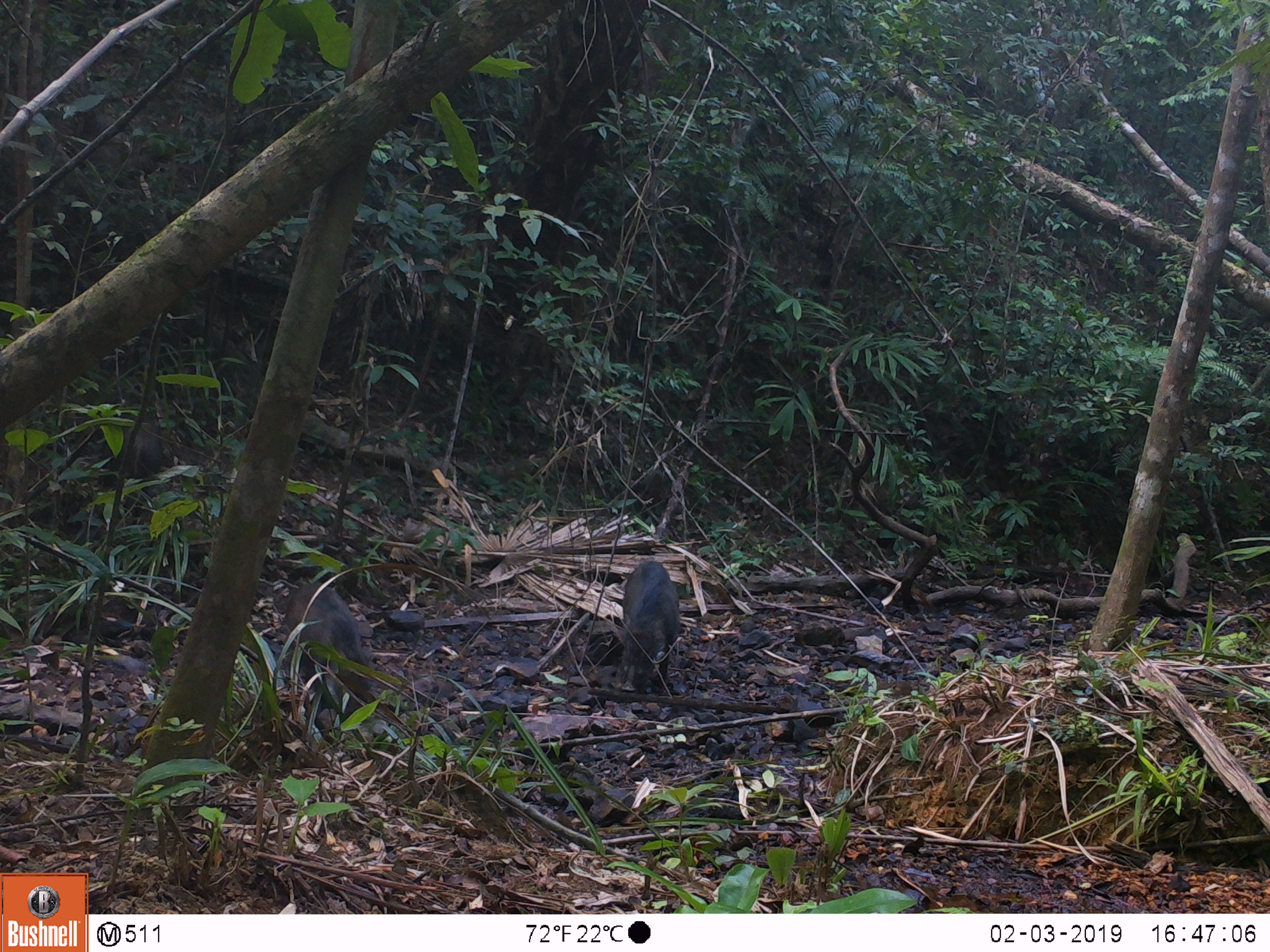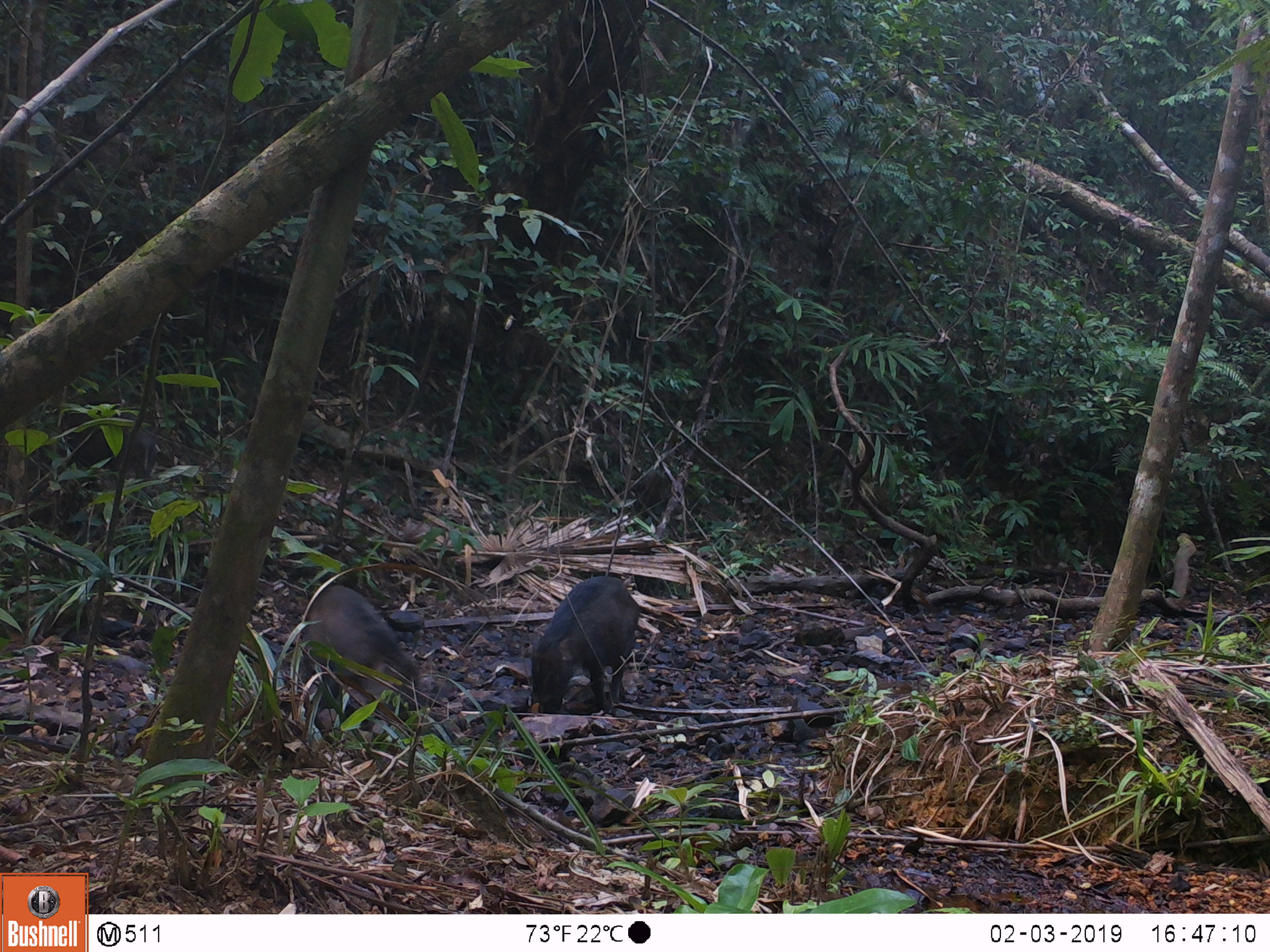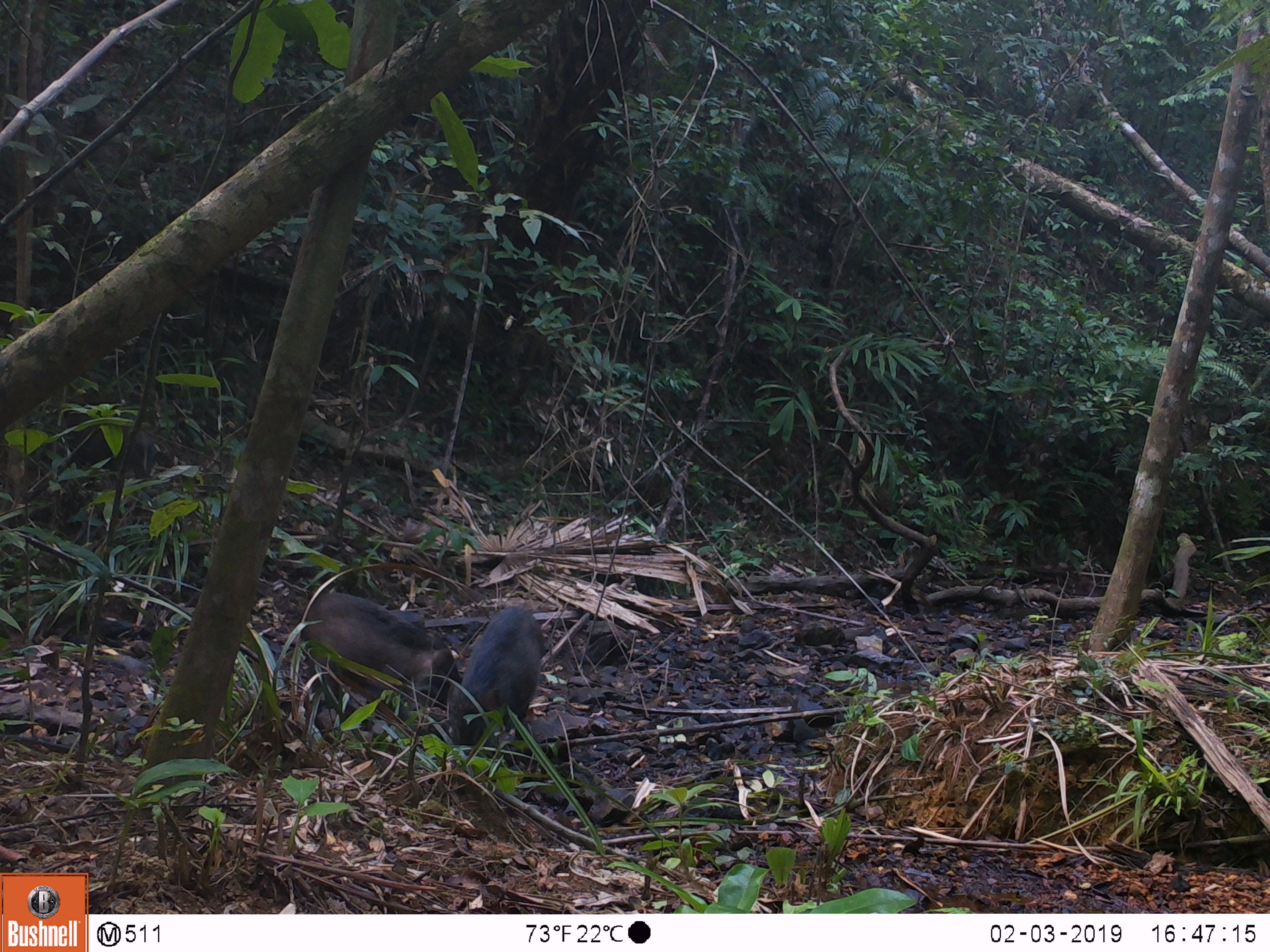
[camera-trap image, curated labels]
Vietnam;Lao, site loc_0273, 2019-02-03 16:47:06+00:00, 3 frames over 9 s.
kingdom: Animalia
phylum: Chordata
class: Mammalia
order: Artiodactyla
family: Suidae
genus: Sus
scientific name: Sus scrofa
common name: eurasian wild pig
Eurasian wild pig (Sus scrofa). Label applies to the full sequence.